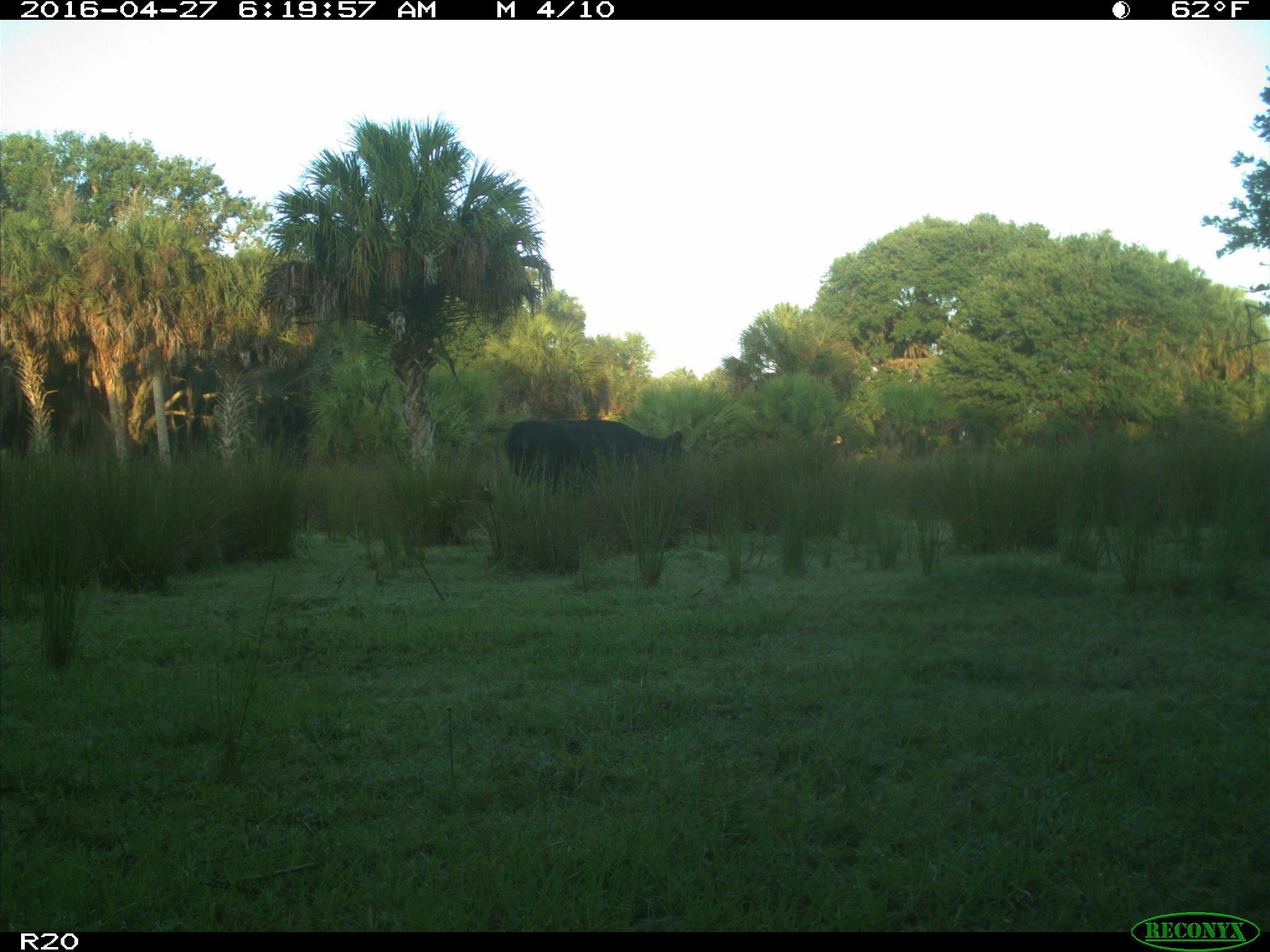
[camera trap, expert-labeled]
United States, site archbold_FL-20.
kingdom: Animalia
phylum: Chordata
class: Mammalia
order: Artiodactyla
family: Bovidae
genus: Bos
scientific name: Bos taurus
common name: domestic cow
Bos taurus (domestic cow).